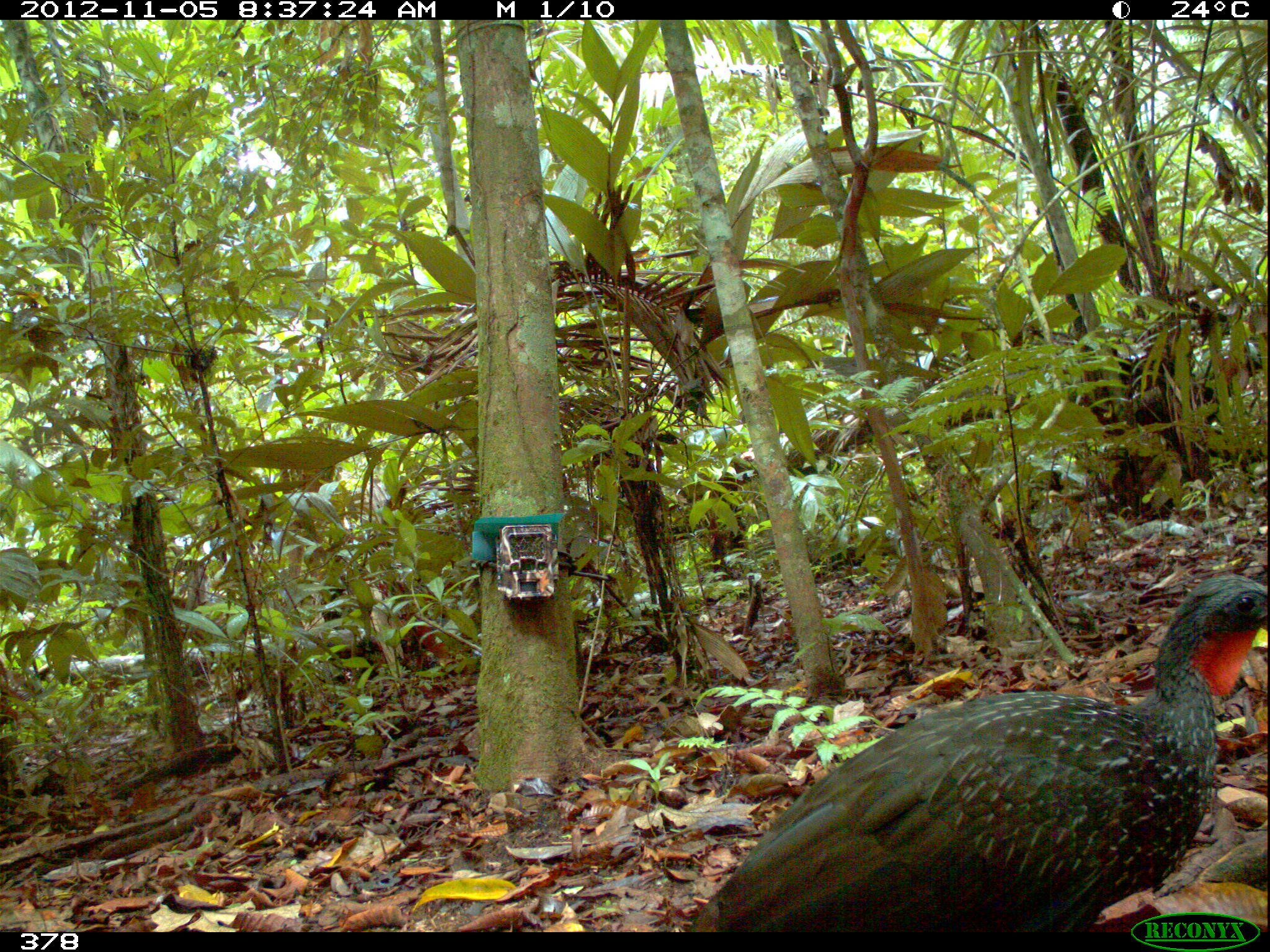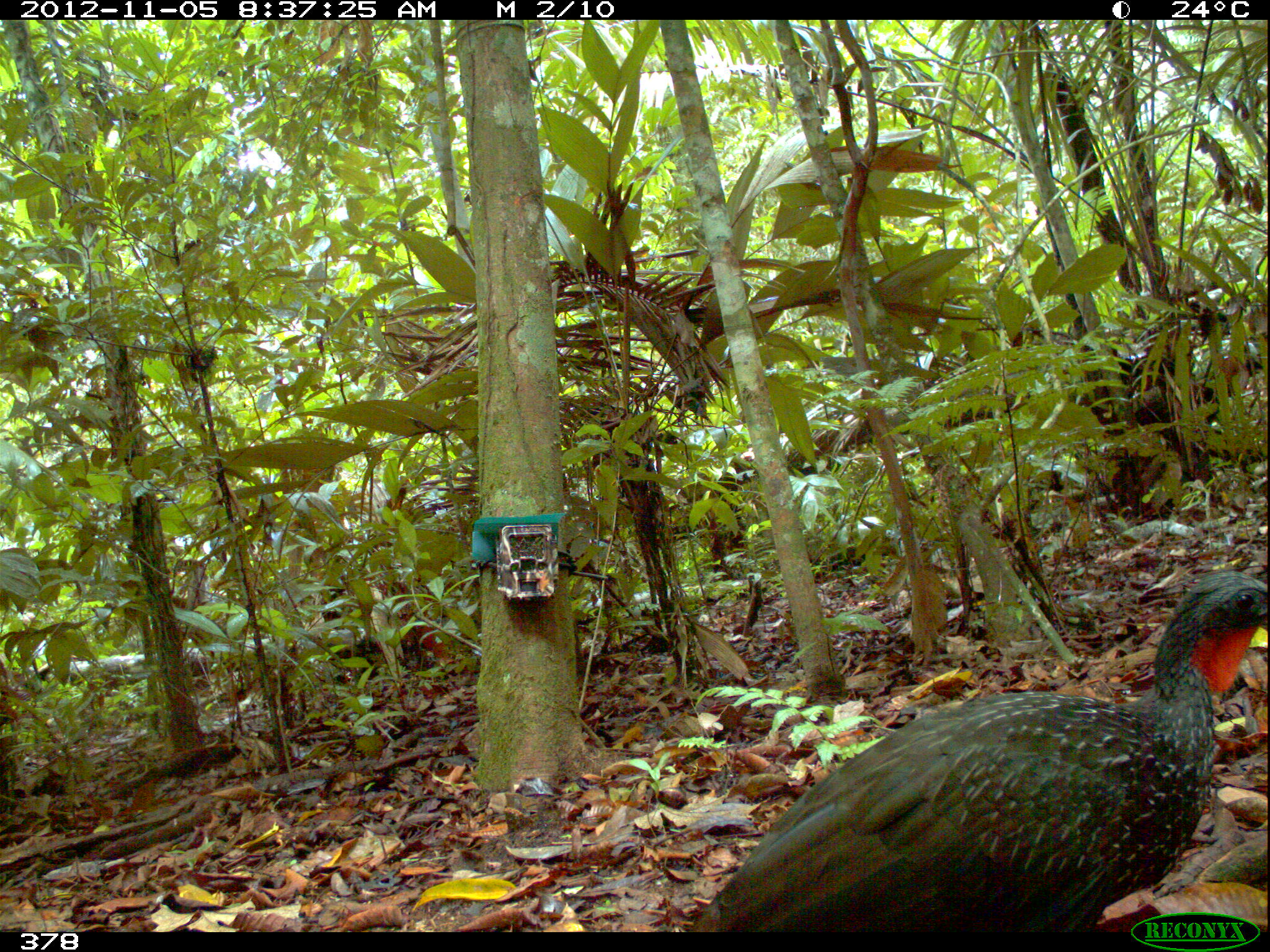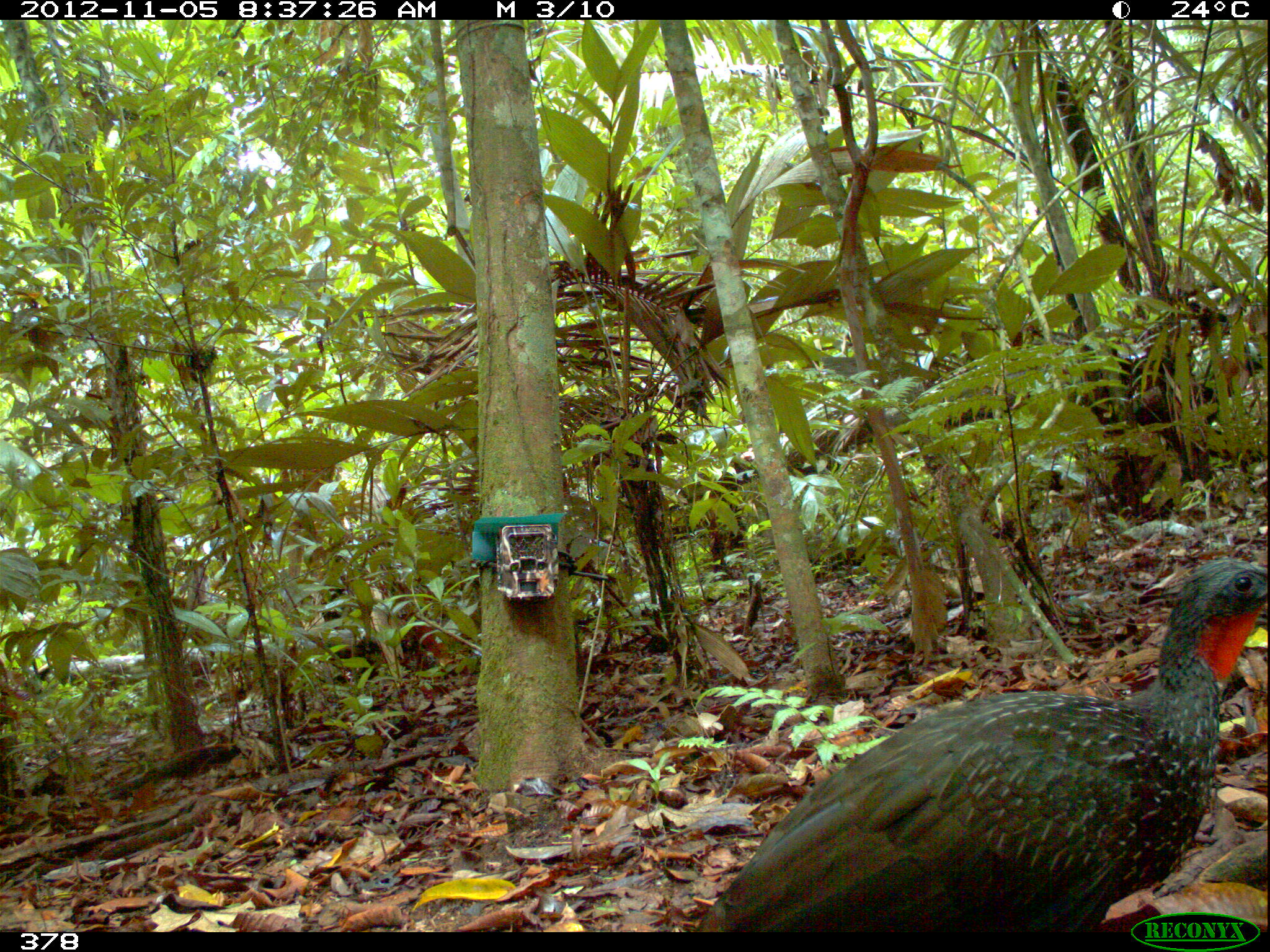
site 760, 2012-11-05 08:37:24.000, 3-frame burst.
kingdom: Animalia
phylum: Chordata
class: Aves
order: Galliformes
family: Cracidae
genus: Penelope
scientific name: Penelope jacquacu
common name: spix's guan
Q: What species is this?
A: Penelope jacquacu (spix's guan).